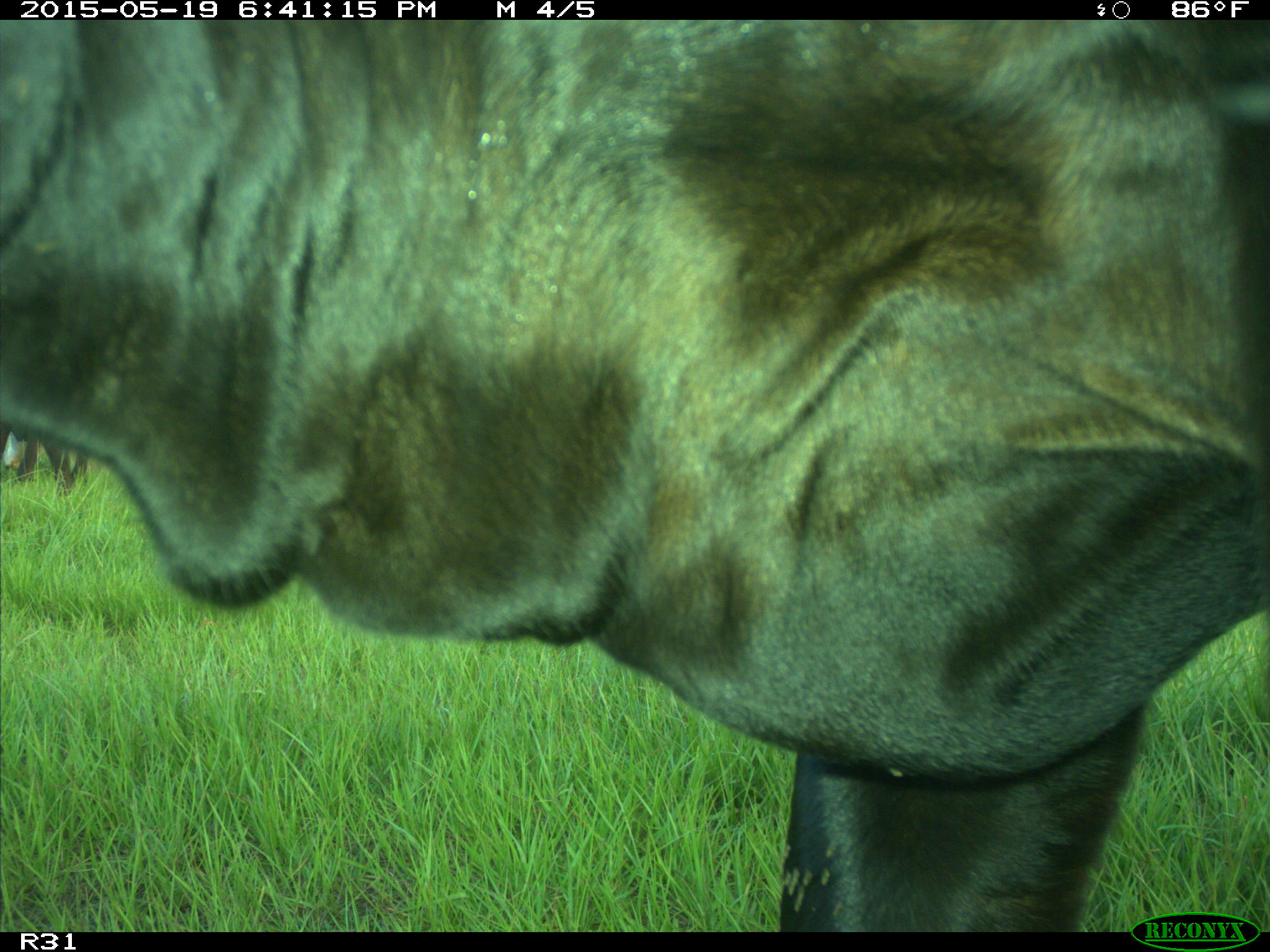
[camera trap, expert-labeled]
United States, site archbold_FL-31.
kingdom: Animalia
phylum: Chordata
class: Mammalia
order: Artiodactyla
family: Bovidae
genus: Bos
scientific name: Bos taurus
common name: domestic cow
Bos taurus (domestic cow).